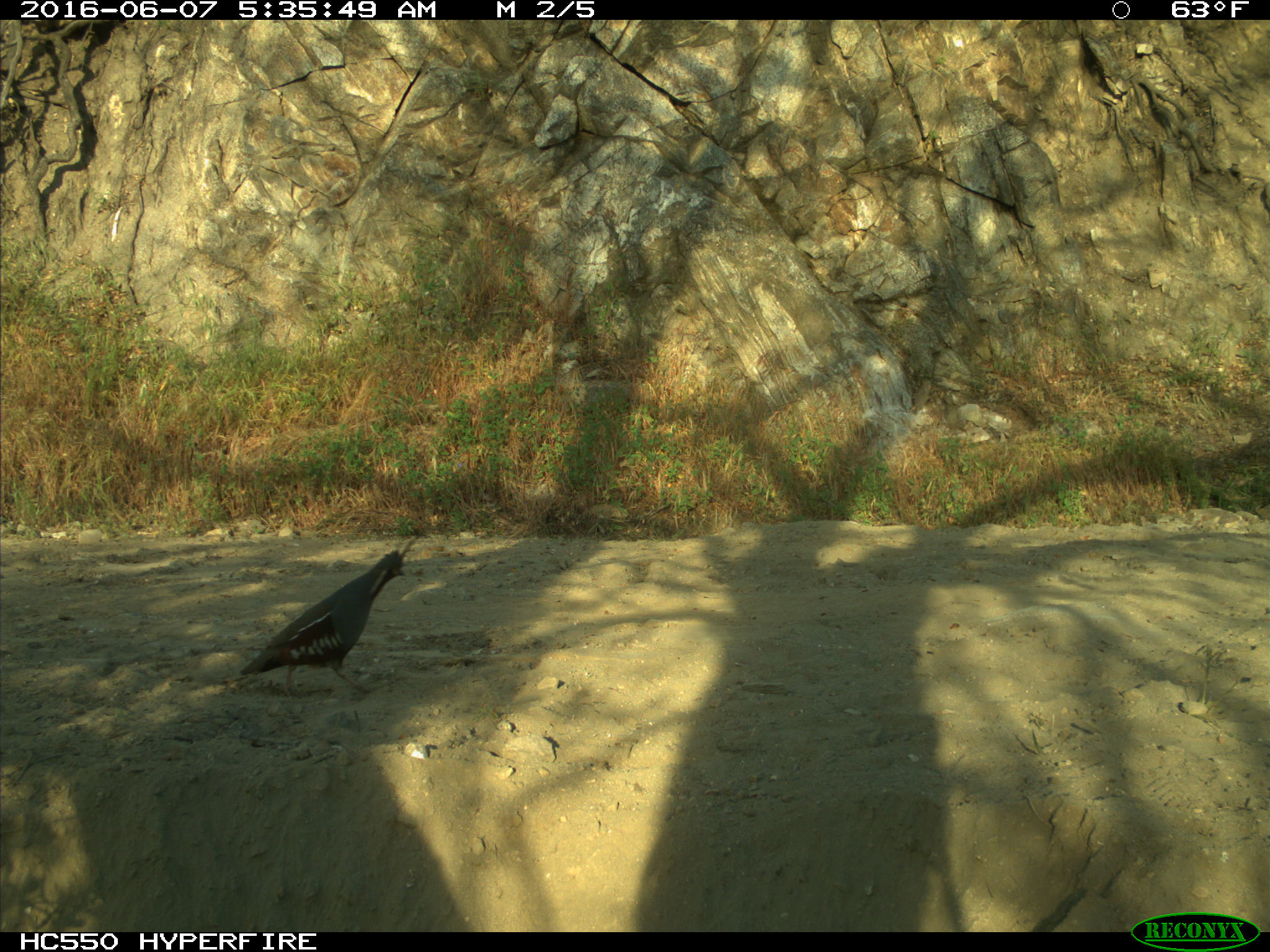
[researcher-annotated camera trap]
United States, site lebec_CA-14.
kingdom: Animalia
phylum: Chordata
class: Aves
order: Galliformes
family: Odontophoridae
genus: Callipepla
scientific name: Callipepla californica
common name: california quail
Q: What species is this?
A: Callipepla californica (california quail).